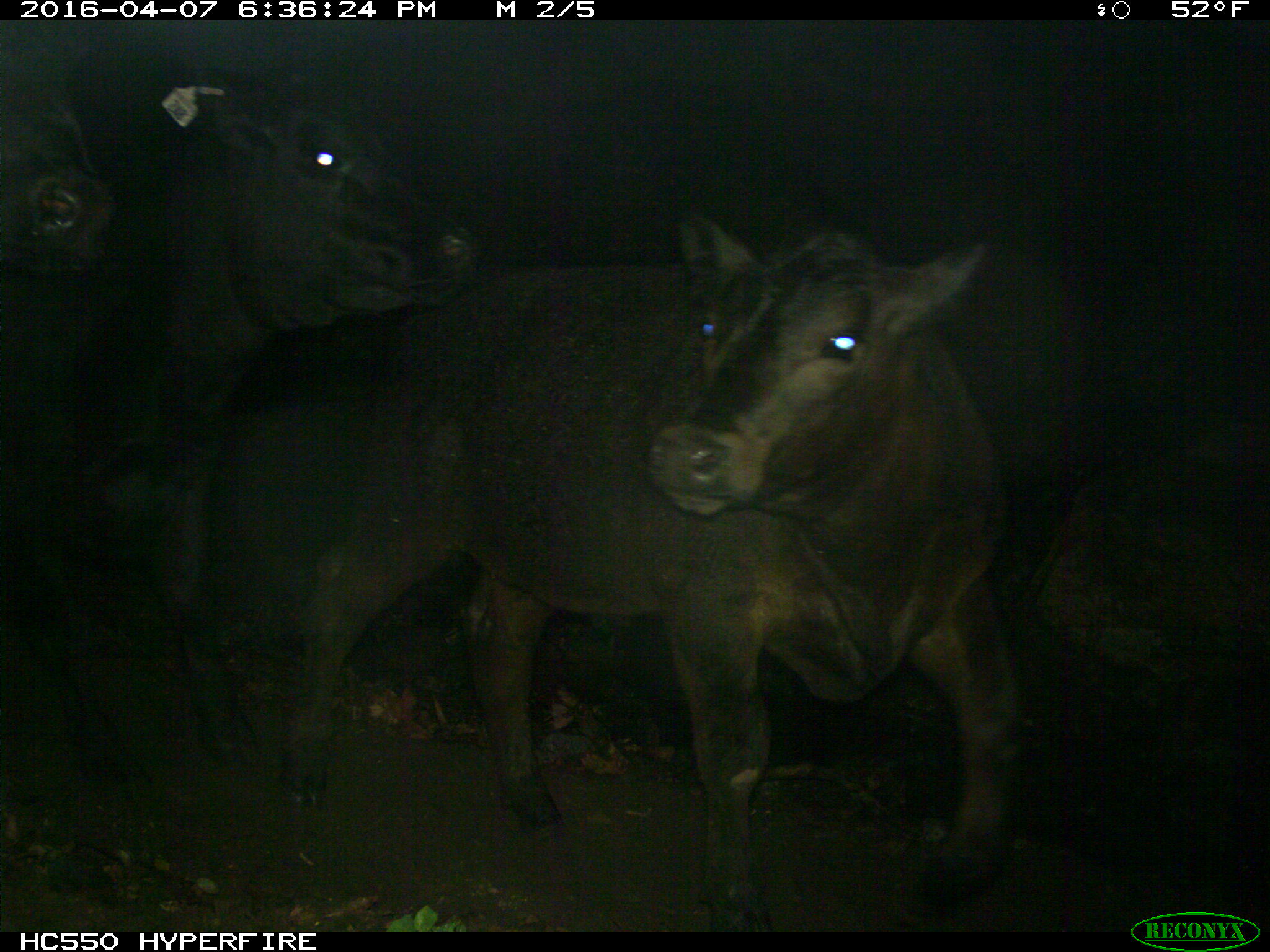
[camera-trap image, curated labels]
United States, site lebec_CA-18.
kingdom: Animalia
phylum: Chordata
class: Mammalia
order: Artiodactyla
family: Bovidae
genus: Bos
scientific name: Bos taurus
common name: domestic cow